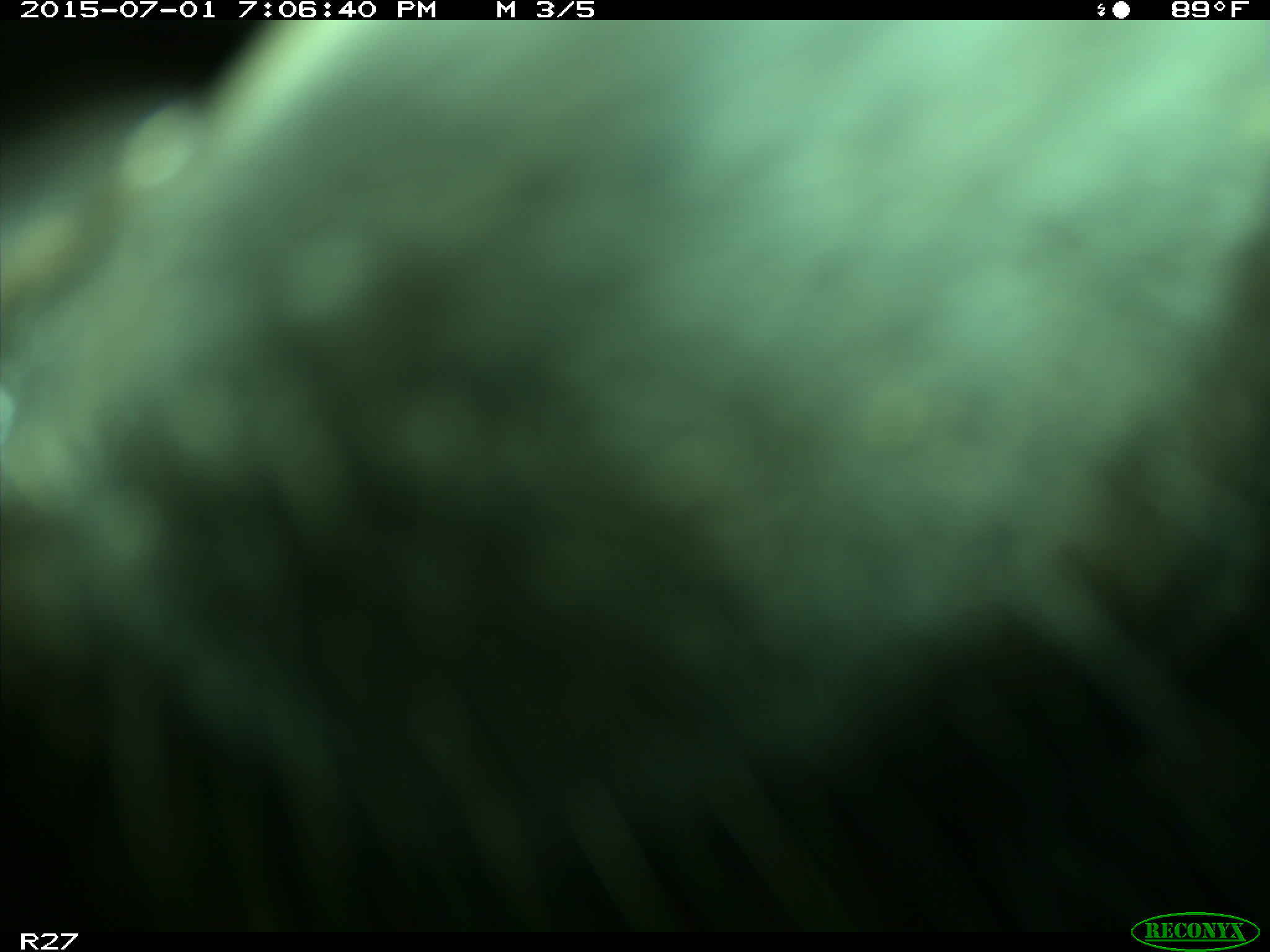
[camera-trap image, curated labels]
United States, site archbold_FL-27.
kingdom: Animalia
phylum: Chordata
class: Mammalia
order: Artiodactyla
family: Bovidae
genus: Bos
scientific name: Bos taurus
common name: domestic cow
Bos taurus (domestic cow).